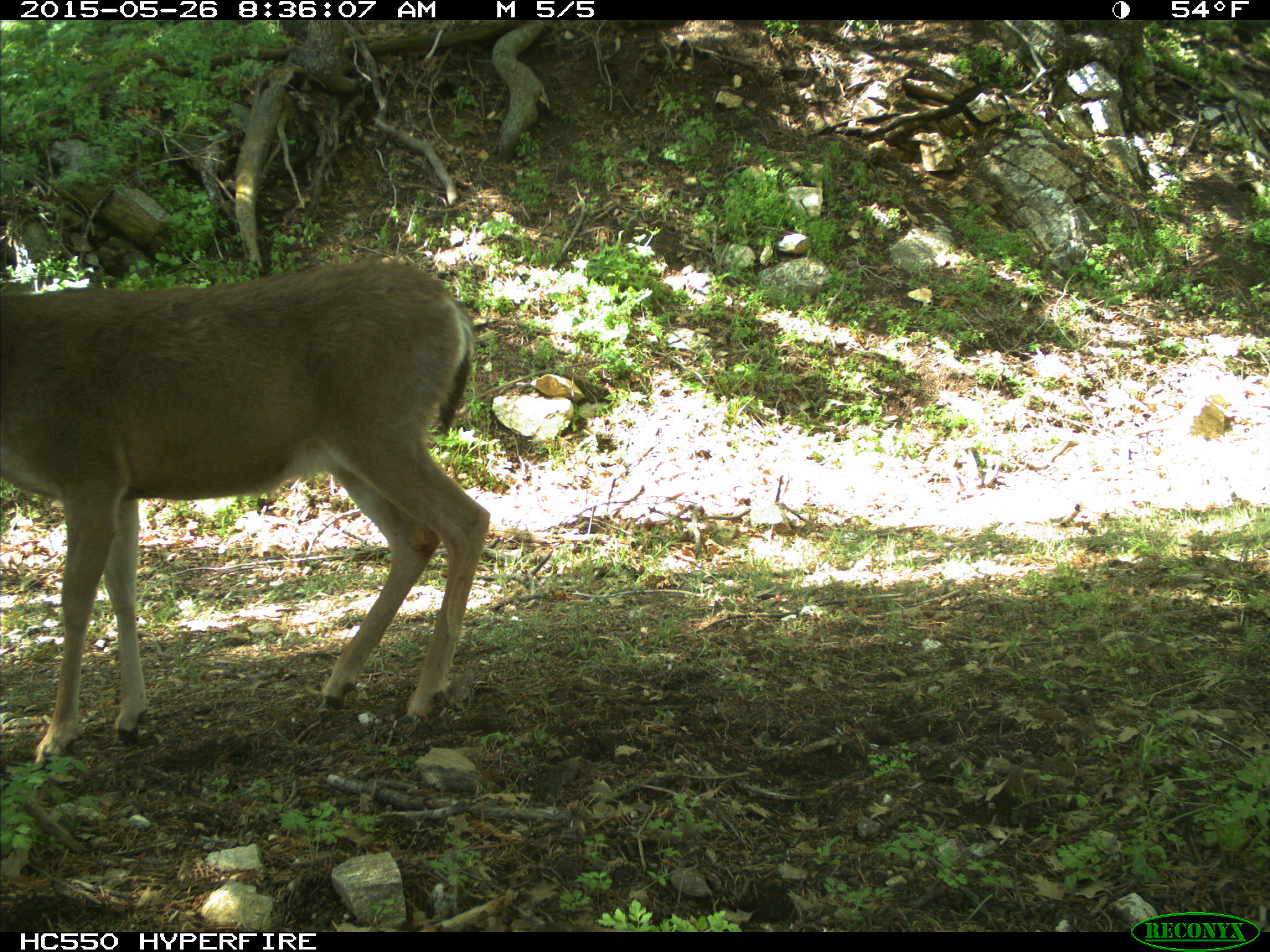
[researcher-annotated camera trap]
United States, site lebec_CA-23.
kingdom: Animalia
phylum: Chordata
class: Mammalia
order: Artiodactyla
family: Cervidae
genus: Odocoileus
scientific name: Odocoileus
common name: deer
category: unidentified deer